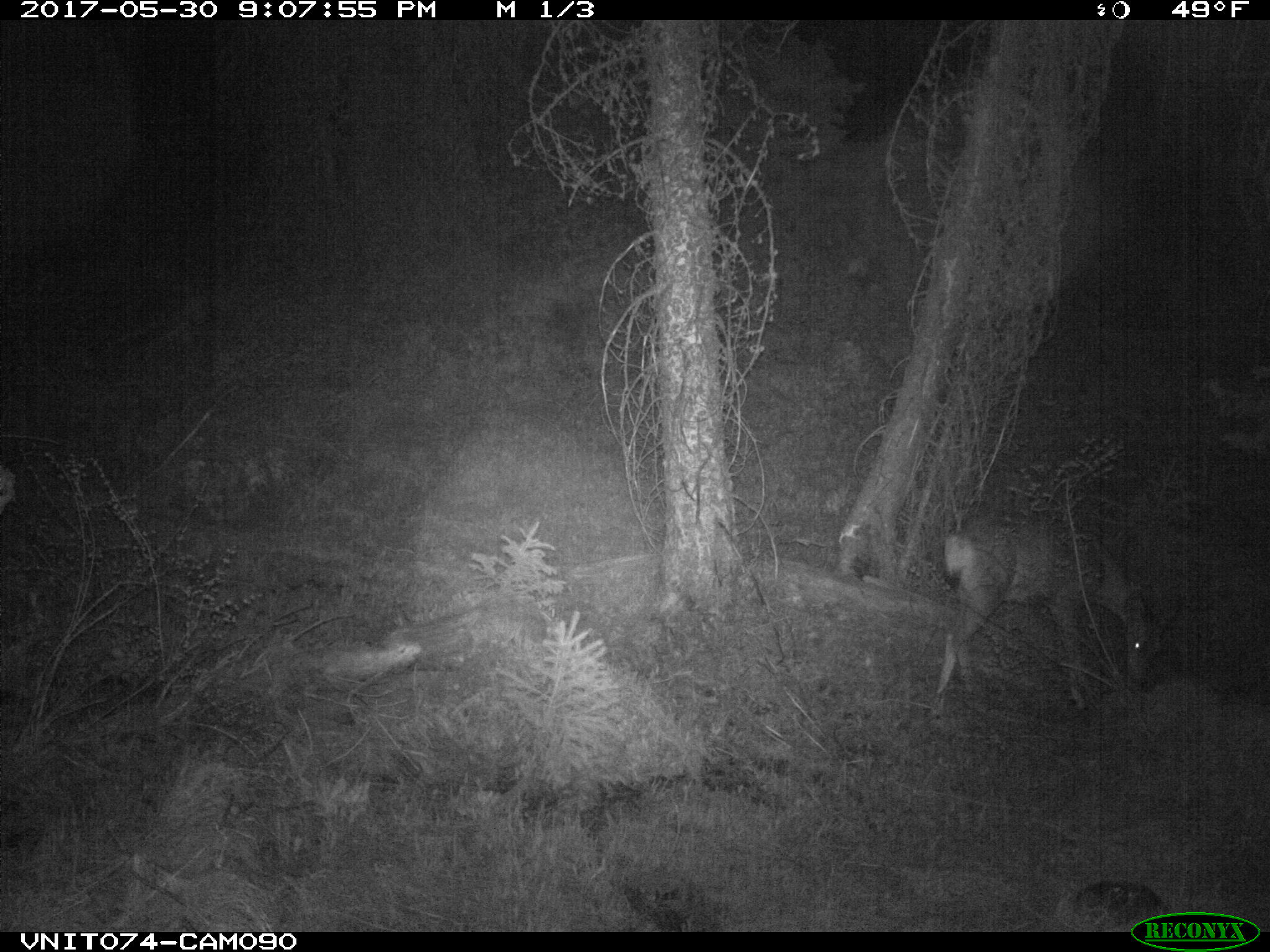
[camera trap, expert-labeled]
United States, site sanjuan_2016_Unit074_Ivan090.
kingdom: Animalia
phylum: Chordata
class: Mammalia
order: Artiodactyla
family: Cervidae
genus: Odocoileus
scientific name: Odocoileus hemionus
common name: mule deer